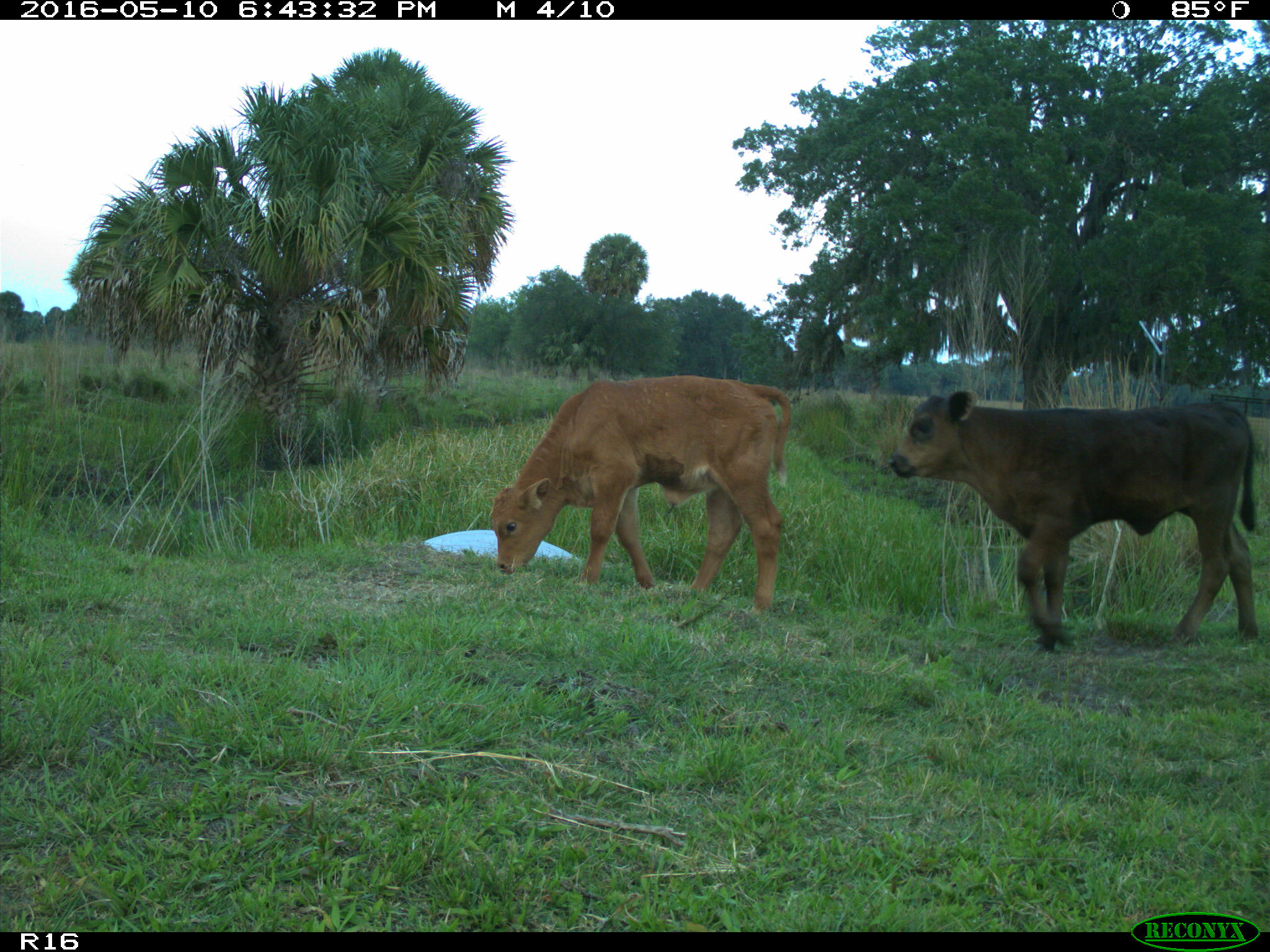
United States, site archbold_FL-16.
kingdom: Animalia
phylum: Chordata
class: Mammalia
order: Artiodactyla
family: Bovidae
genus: Bos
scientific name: Bos taurus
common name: domestic cow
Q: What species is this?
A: Bos taurus (domestic cow).